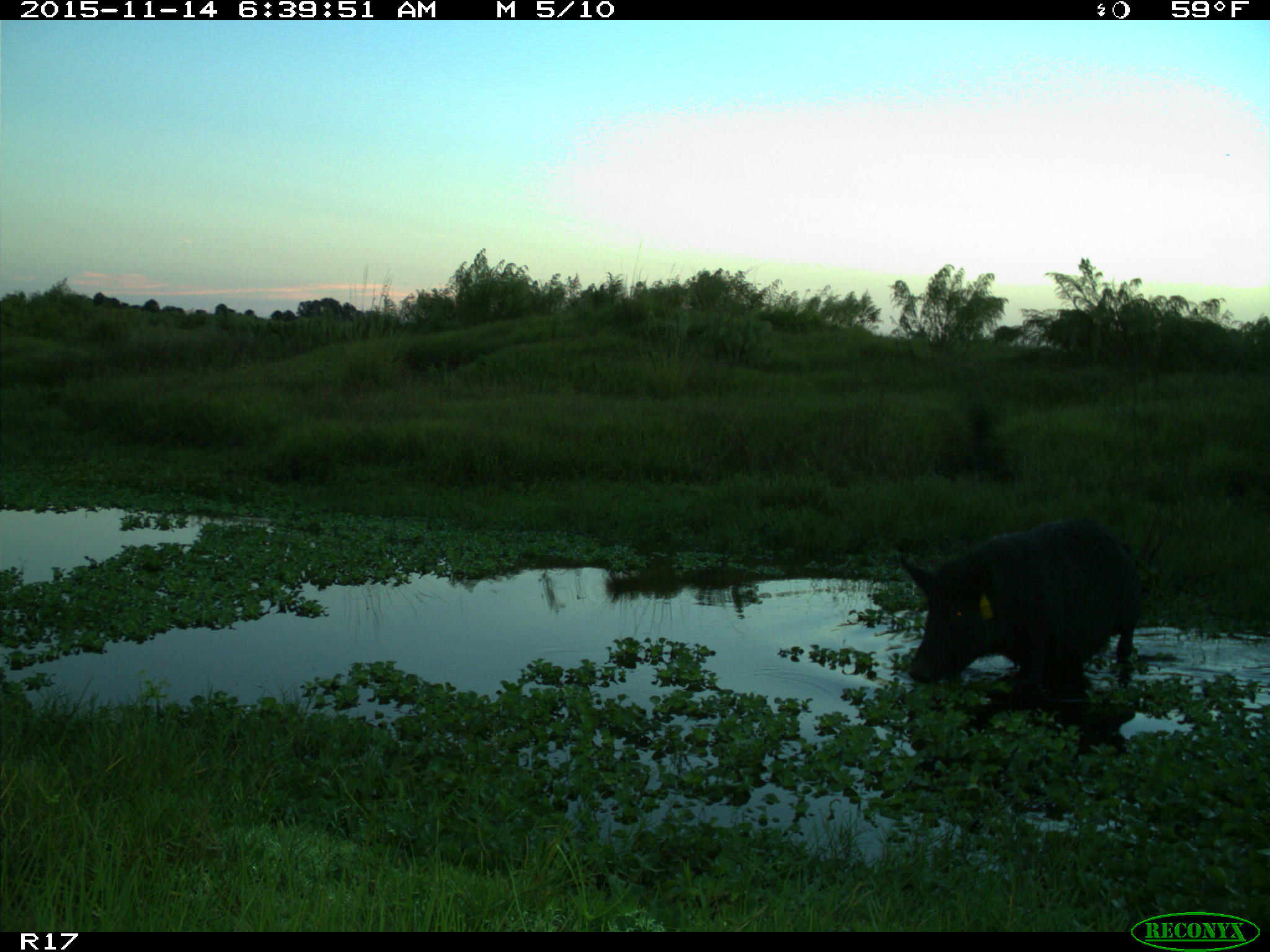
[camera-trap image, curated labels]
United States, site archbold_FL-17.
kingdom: Animalia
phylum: Chordata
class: Mammalia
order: Artiodactyla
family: Suidae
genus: Sus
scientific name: Sus scrofa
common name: wild boar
Sus scrofa (wild boar).